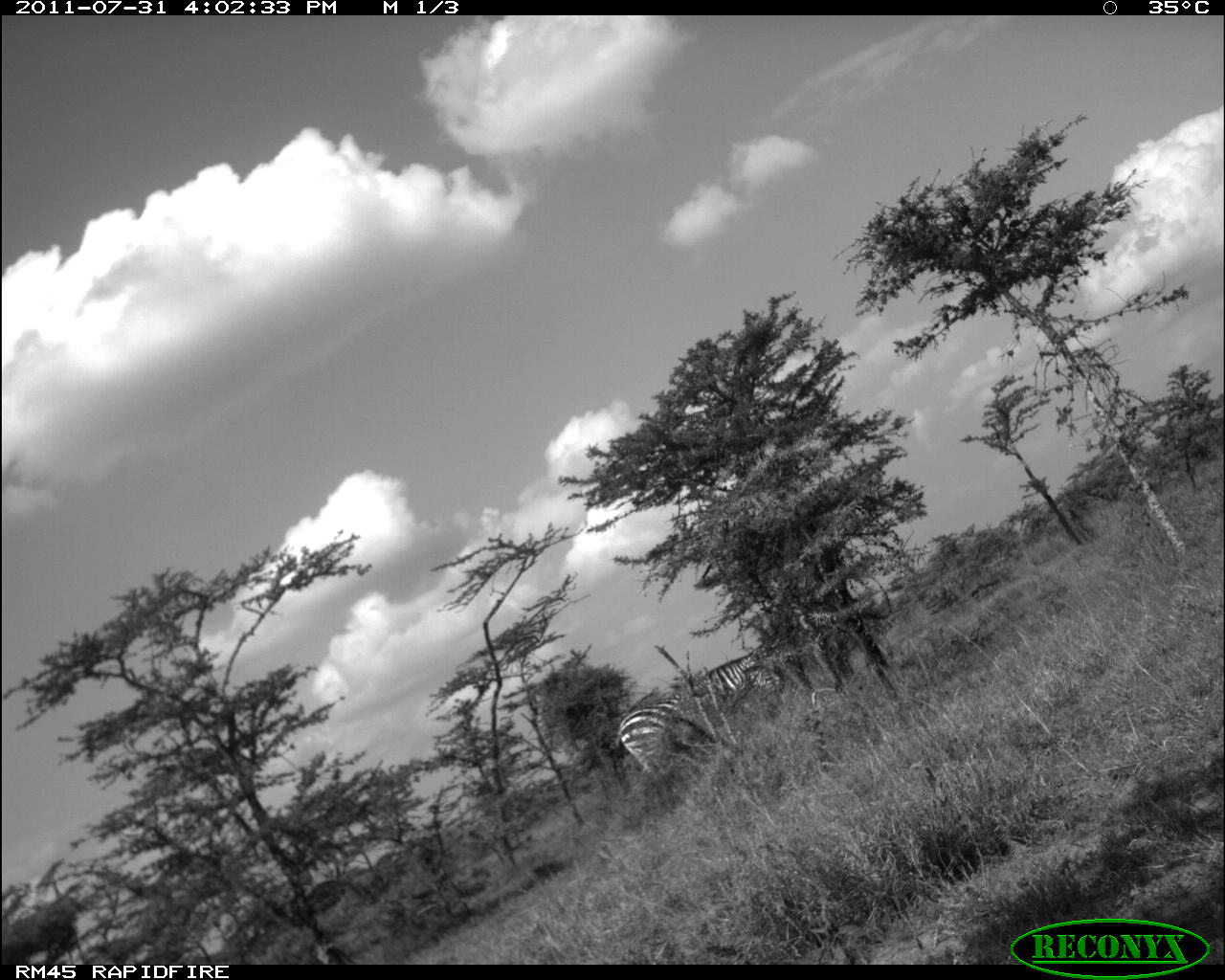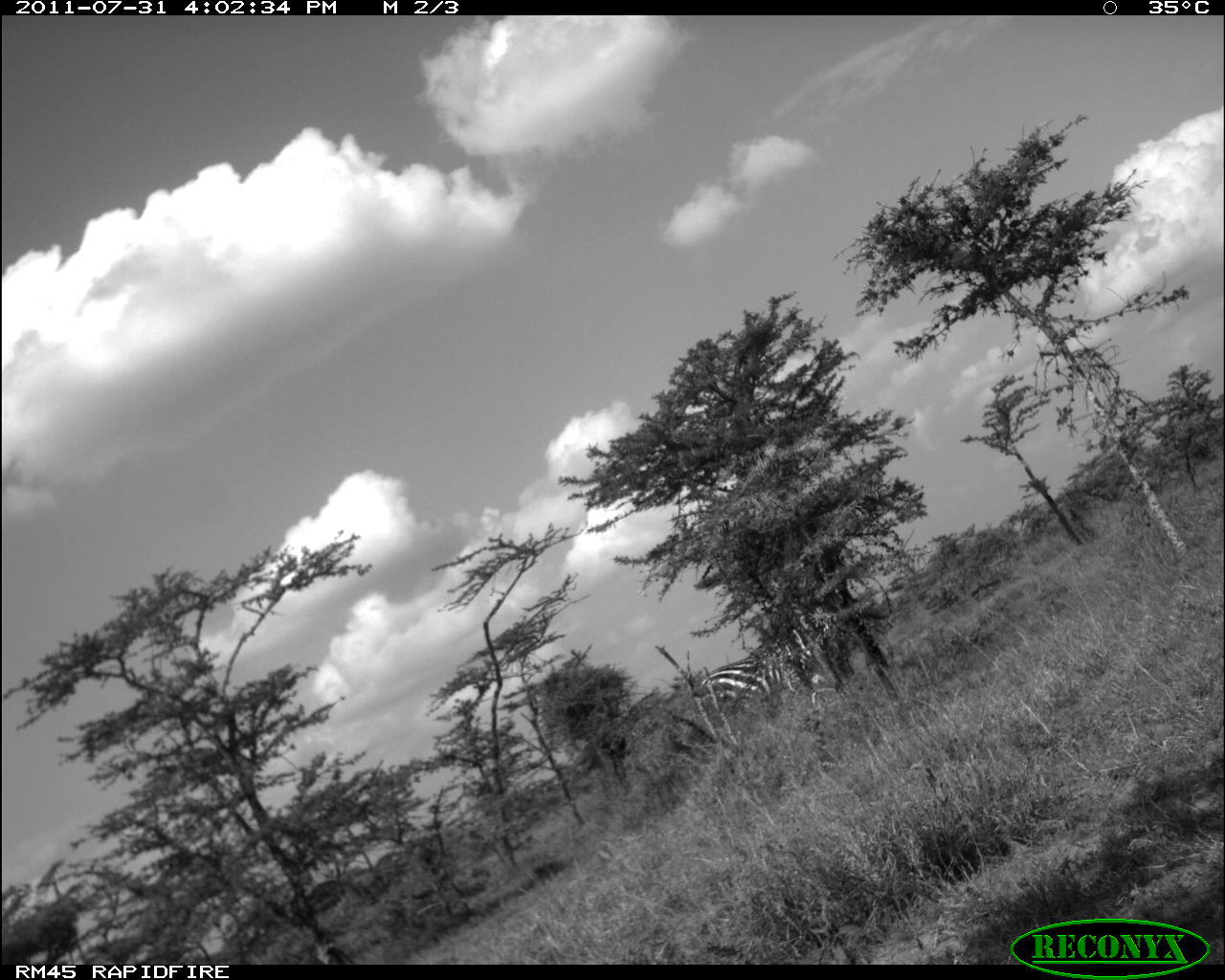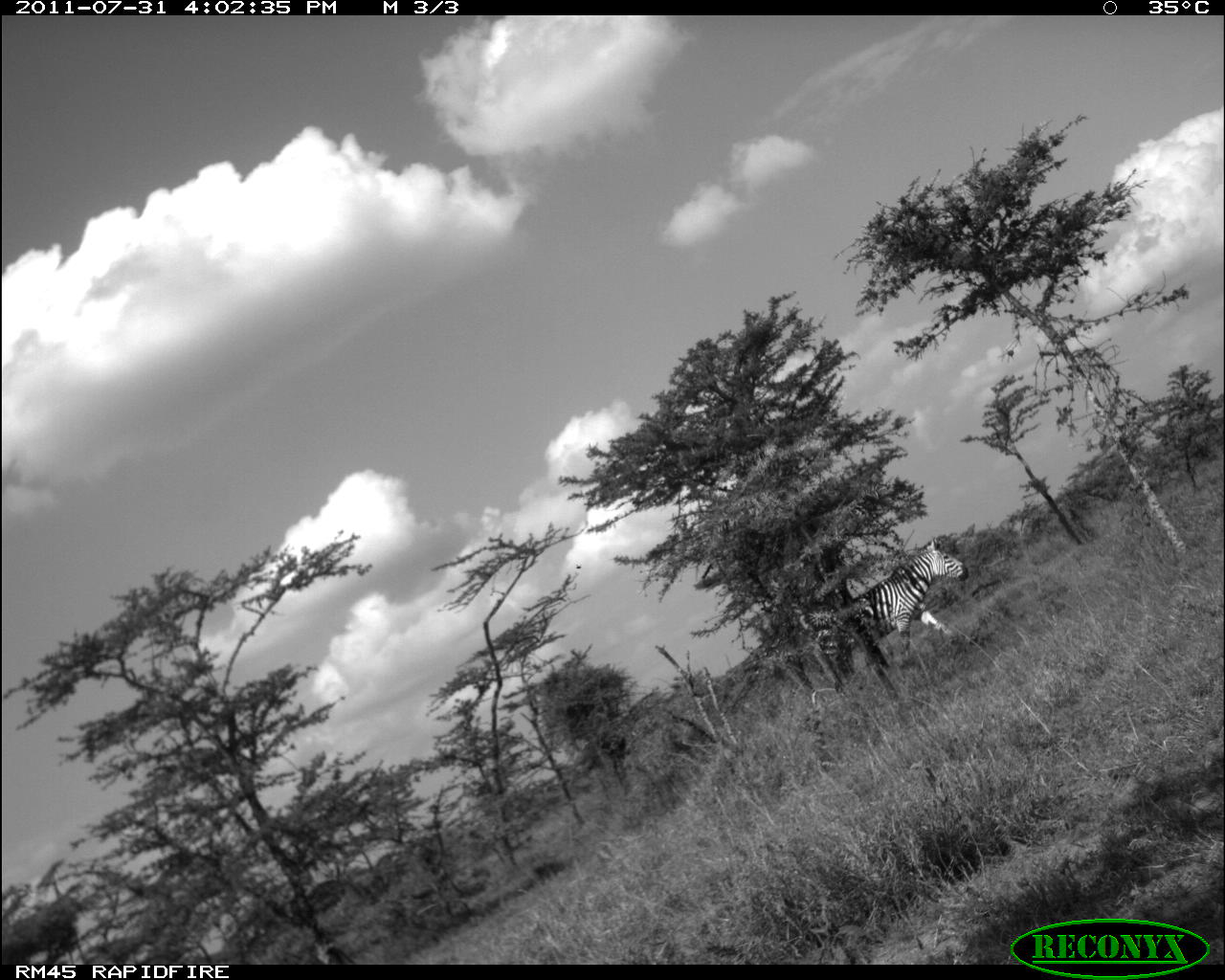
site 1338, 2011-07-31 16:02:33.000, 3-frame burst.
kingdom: Animalia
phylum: Chordata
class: Mammalia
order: Perissodactyla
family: Equidae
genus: Equus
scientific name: Equus quagga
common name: plains zebra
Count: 1.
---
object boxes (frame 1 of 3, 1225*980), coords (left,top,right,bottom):
equus quagga: (617,651,784,780)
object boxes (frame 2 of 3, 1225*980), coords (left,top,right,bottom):
equus quagga: (696,604,837,747)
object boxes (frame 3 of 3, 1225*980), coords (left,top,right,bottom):
equus quagga: (814,537,968,682)